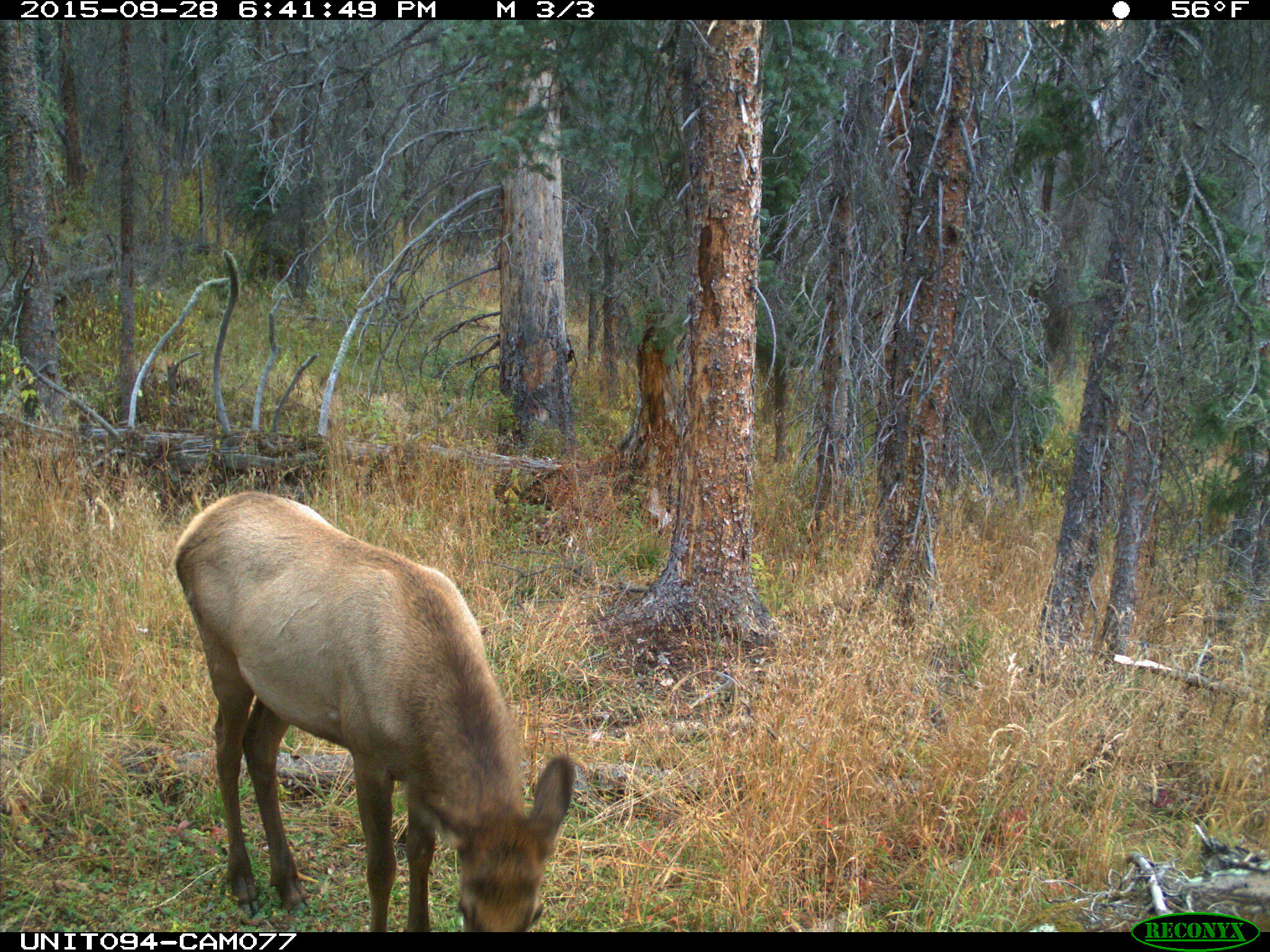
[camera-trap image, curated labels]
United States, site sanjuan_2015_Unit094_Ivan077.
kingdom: Animalia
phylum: Chordata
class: Mammalia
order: Artiodactyla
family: Cervidae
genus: Cervus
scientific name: Cervus elaphus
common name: red deer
Cervus elaphus (red deer).